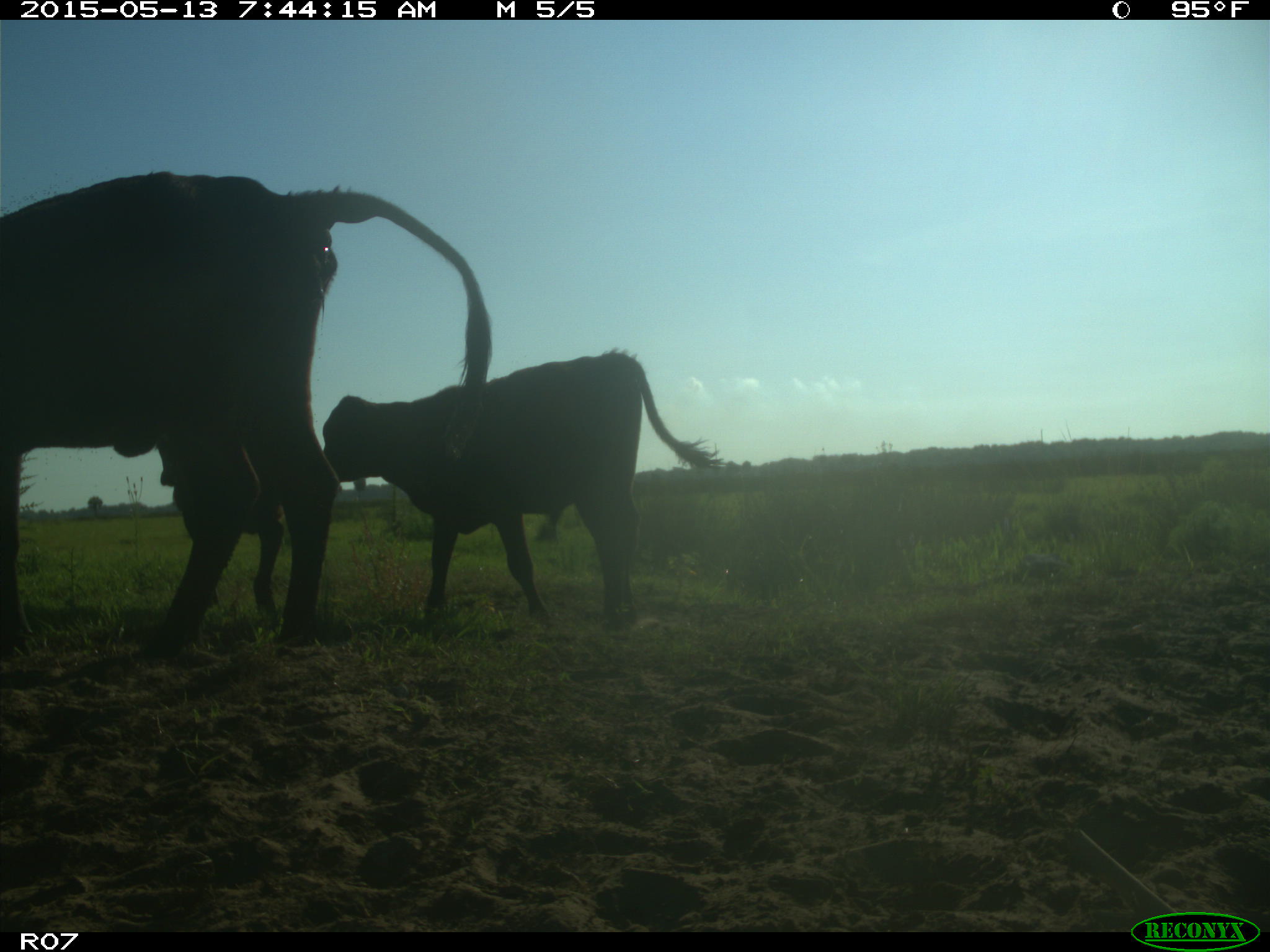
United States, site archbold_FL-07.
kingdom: Animalia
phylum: Chordata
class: Mammalia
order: Artiodactyla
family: Bovidae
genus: Bos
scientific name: Bos taurus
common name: domestic cow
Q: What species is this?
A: Bos taurus (domestic cow).